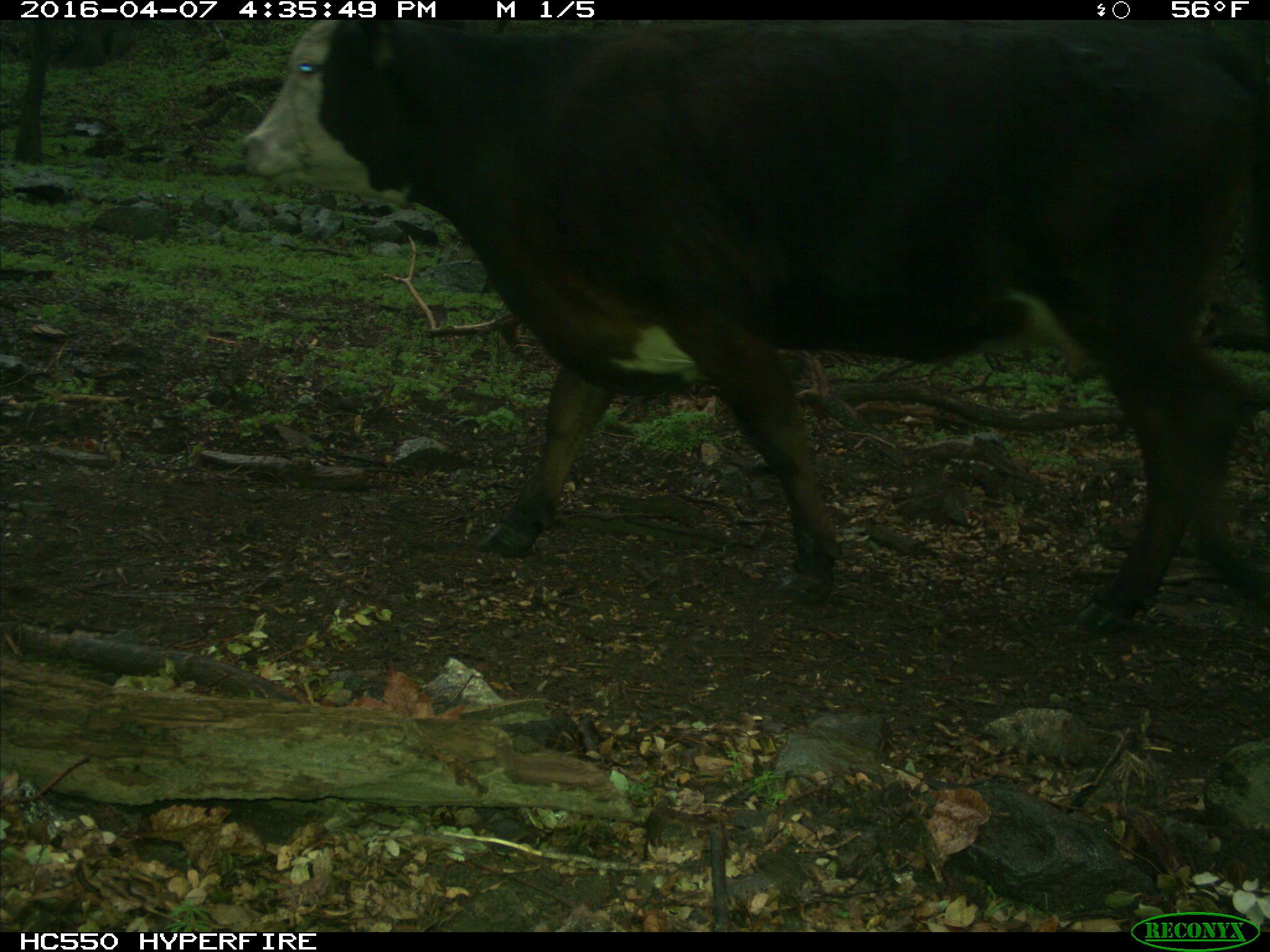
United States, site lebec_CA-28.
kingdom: Animalia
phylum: Chordata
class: Mammalia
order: Artiodactyla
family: Bovidae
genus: Bos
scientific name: Bos taurus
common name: domestic cow